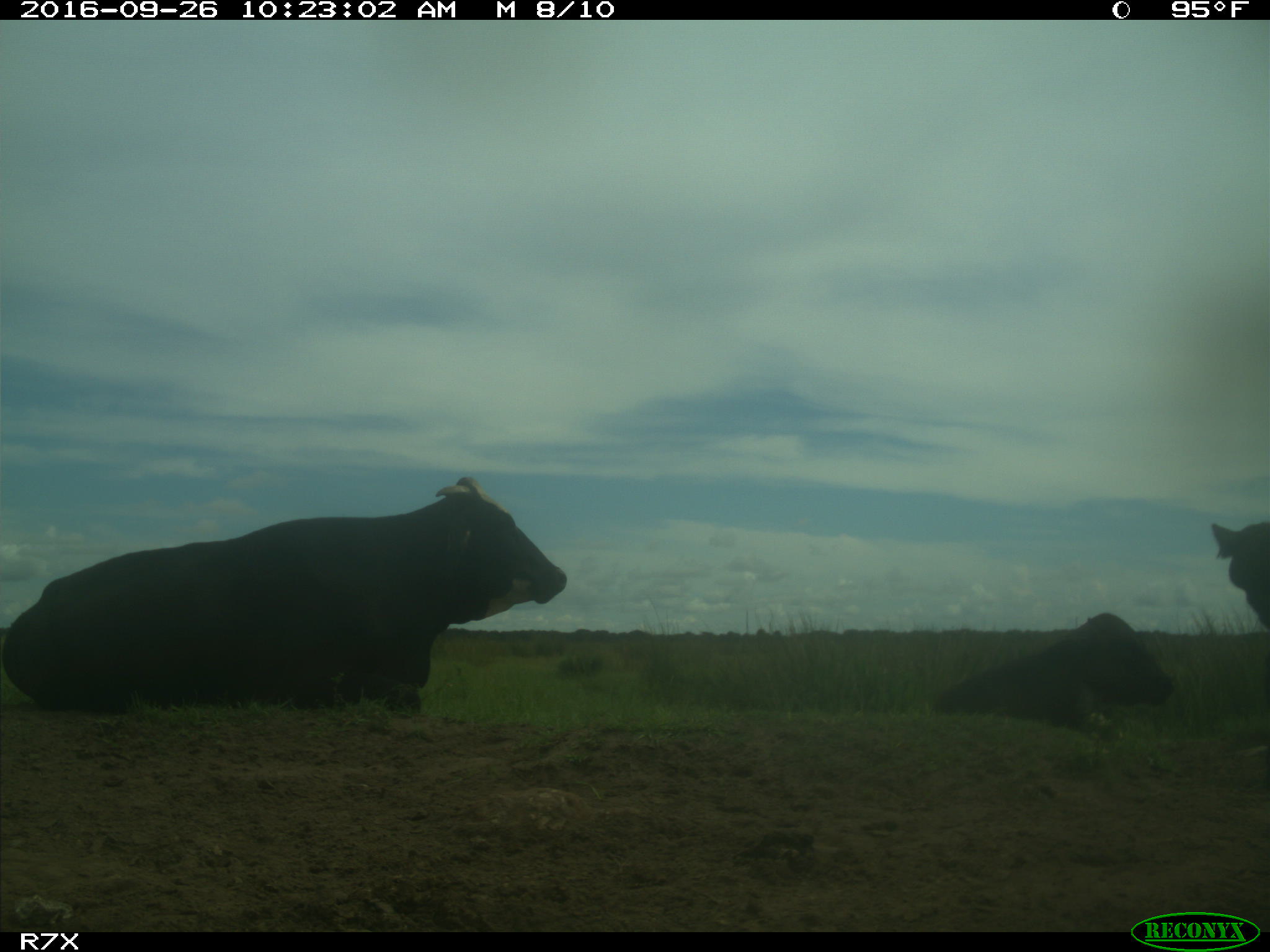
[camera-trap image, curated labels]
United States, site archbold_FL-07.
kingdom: Animalia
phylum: Chordata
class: Mammalia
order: Artiodactyla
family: Bovidae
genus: Bos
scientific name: Bos taurus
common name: domestic cow